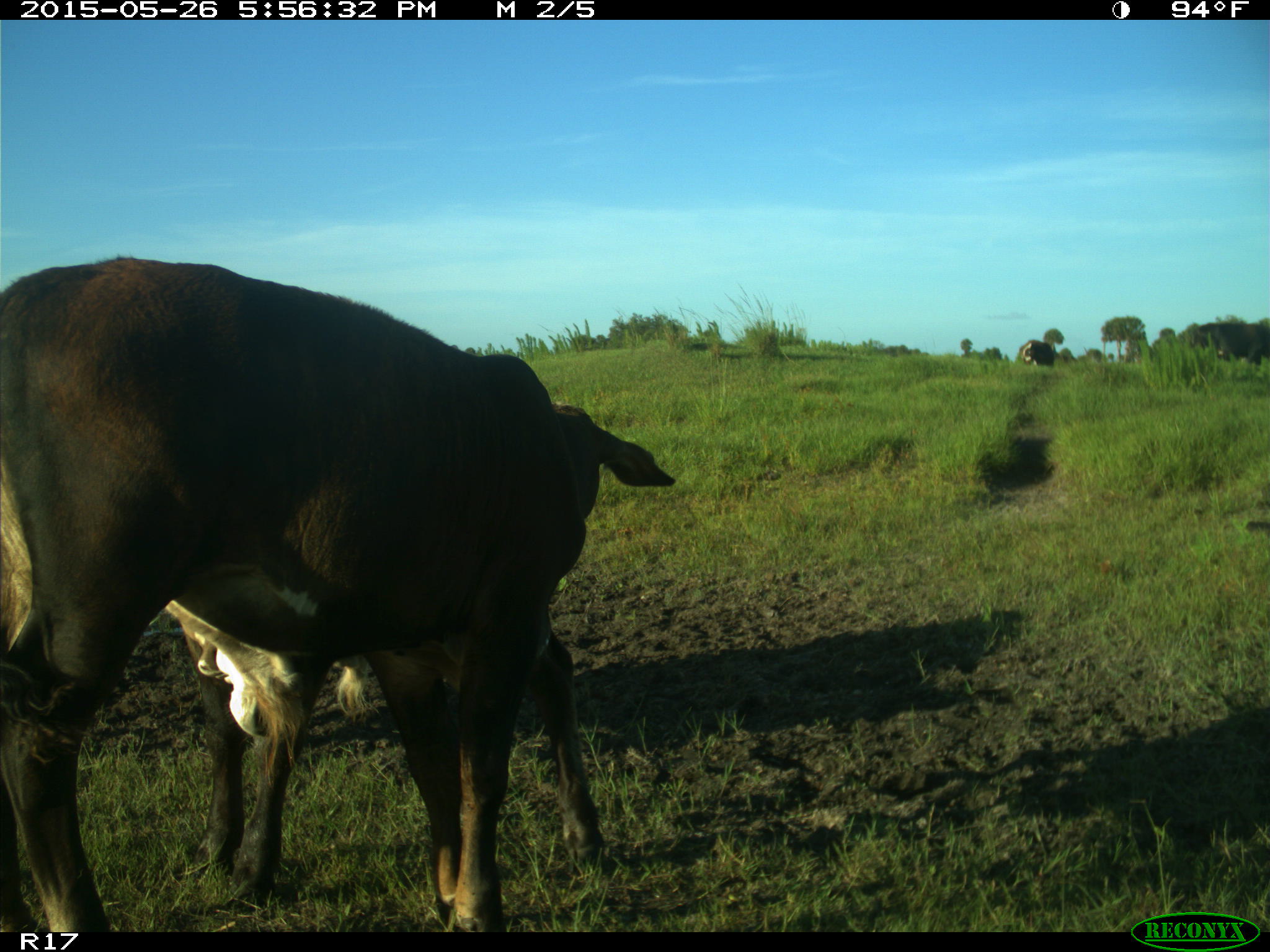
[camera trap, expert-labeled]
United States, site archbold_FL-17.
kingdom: Animalia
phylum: Chordata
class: Mammalia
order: Artiodactyla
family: Bovidae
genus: Bos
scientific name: Bos taurus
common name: domestic cow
Bos taurus (domestic cow).